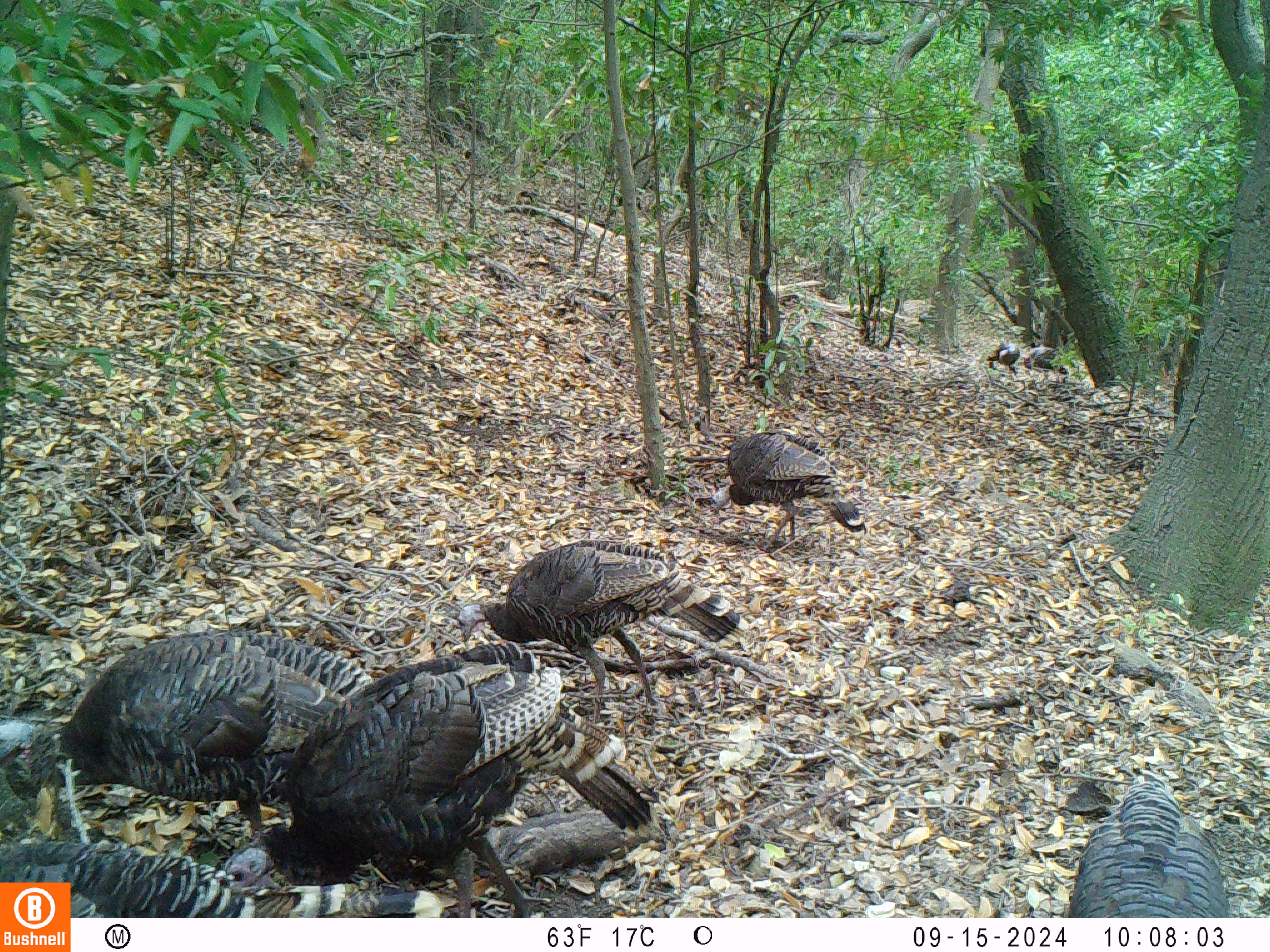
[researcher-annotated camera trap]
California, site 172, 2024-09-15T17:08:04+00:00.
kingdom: Animalia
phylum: Chordata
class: Aves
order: Galliformes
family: Phasianidae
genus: Meleagris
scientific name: Meleagris gallopavo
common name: turkey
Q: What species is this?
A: Turkey (Meleagris gallopavo).